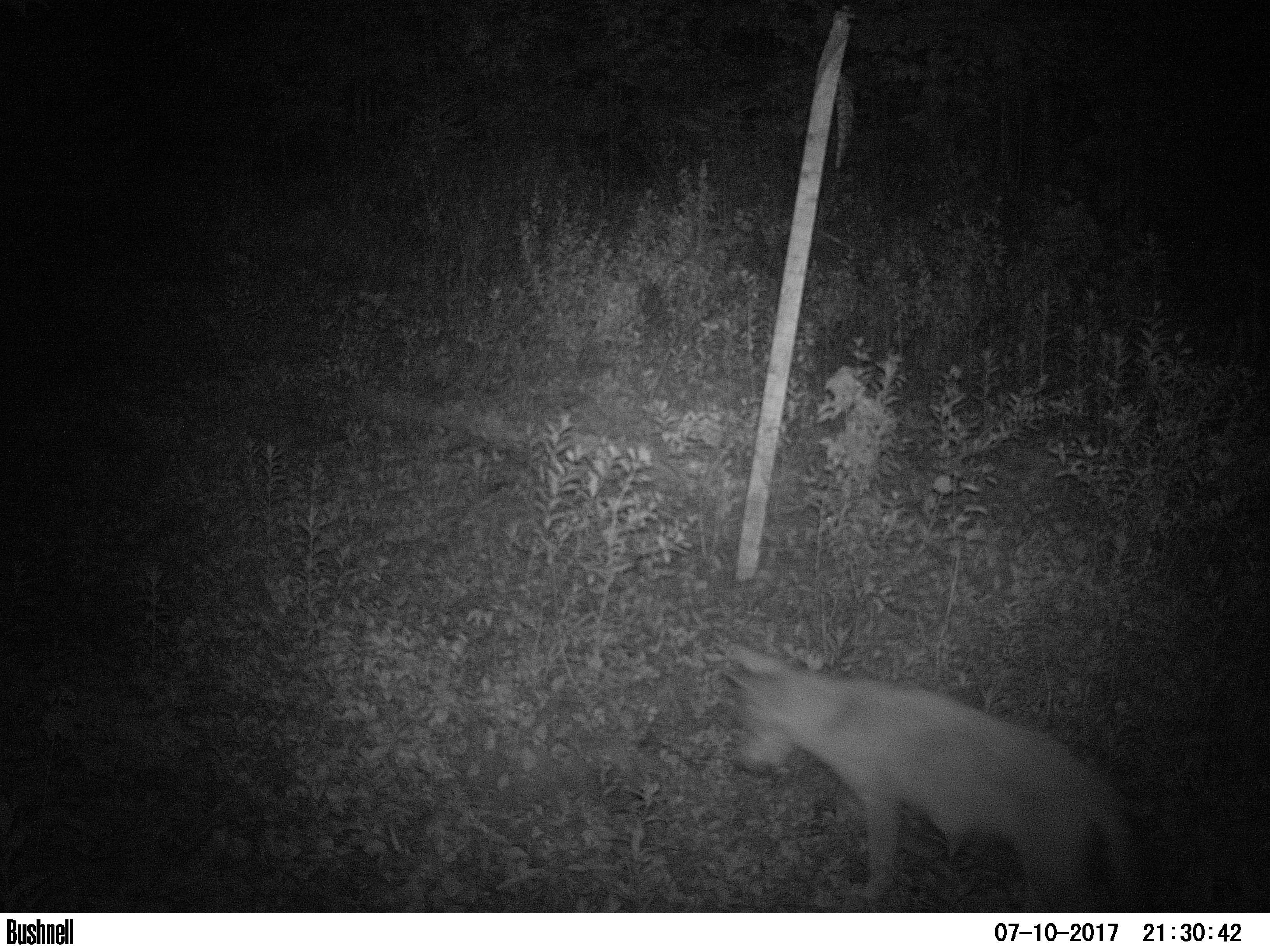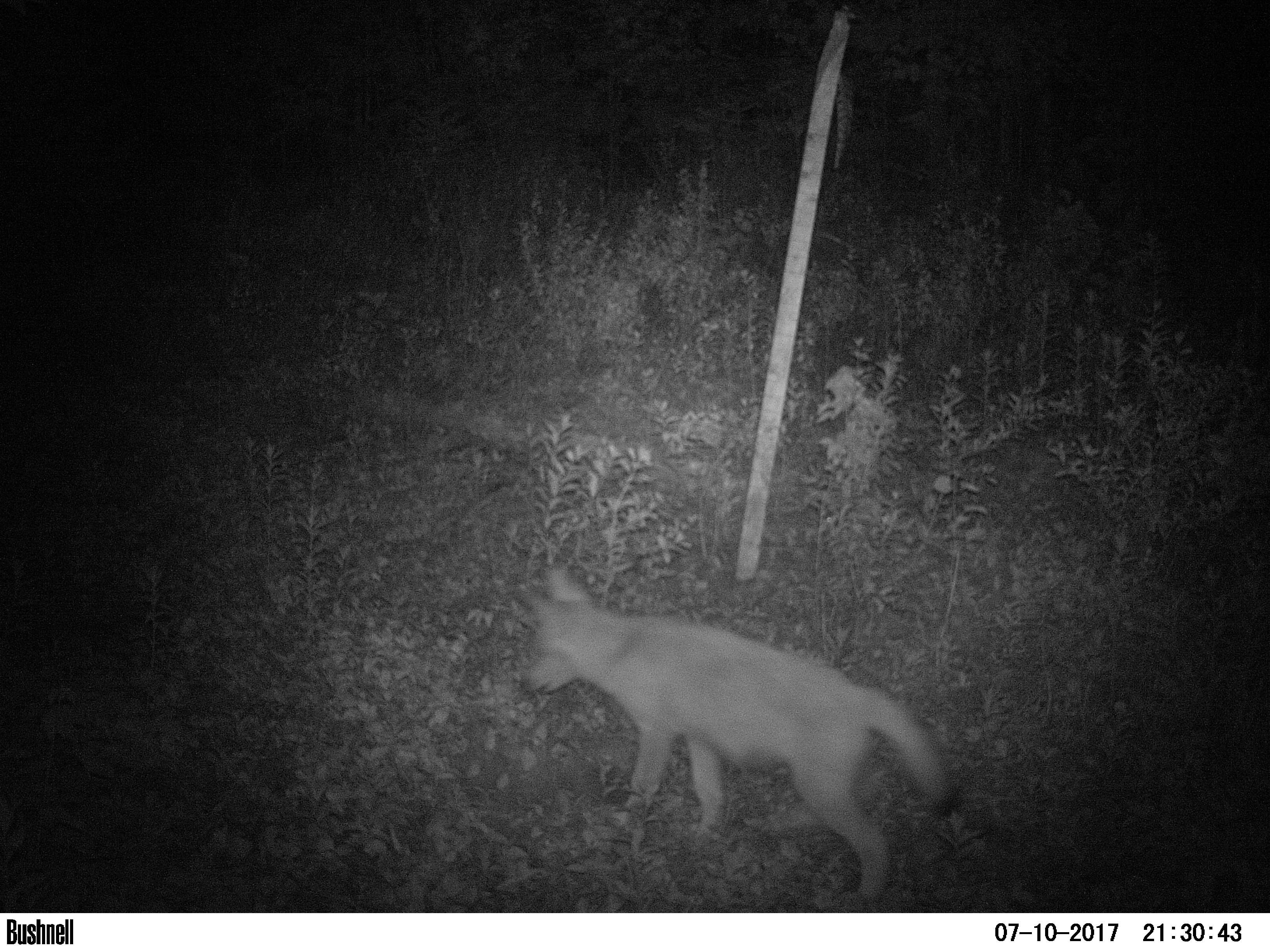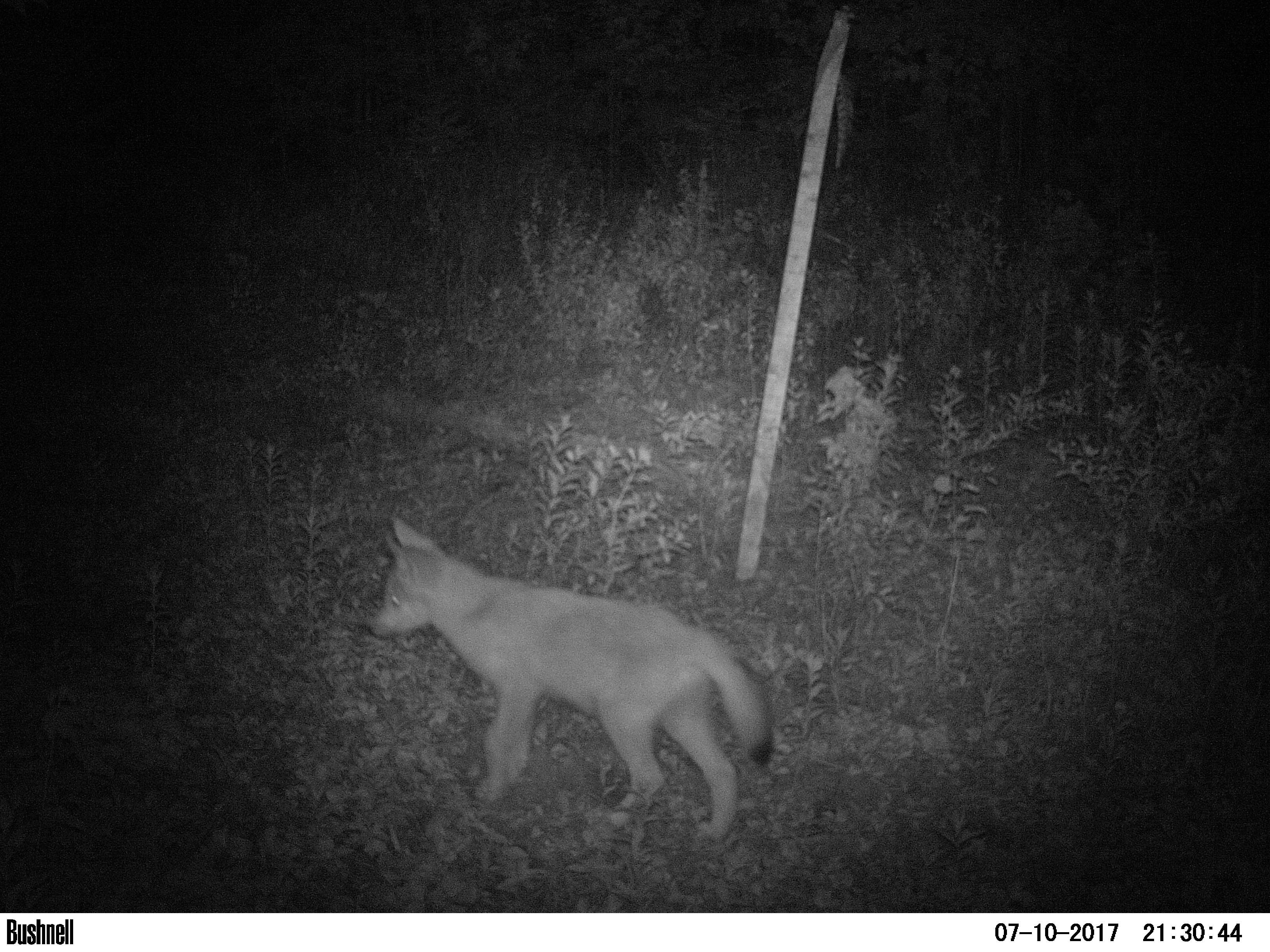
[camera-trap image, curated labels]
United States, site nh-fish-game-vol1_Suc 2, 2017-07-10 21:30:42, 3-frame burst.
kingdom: Animalia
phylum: Chordata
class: Mammalia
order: Carnivora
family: Canidae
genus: Canis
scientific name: Canis latrans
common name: coyote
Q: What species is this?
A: Coyote (Canis latrans).